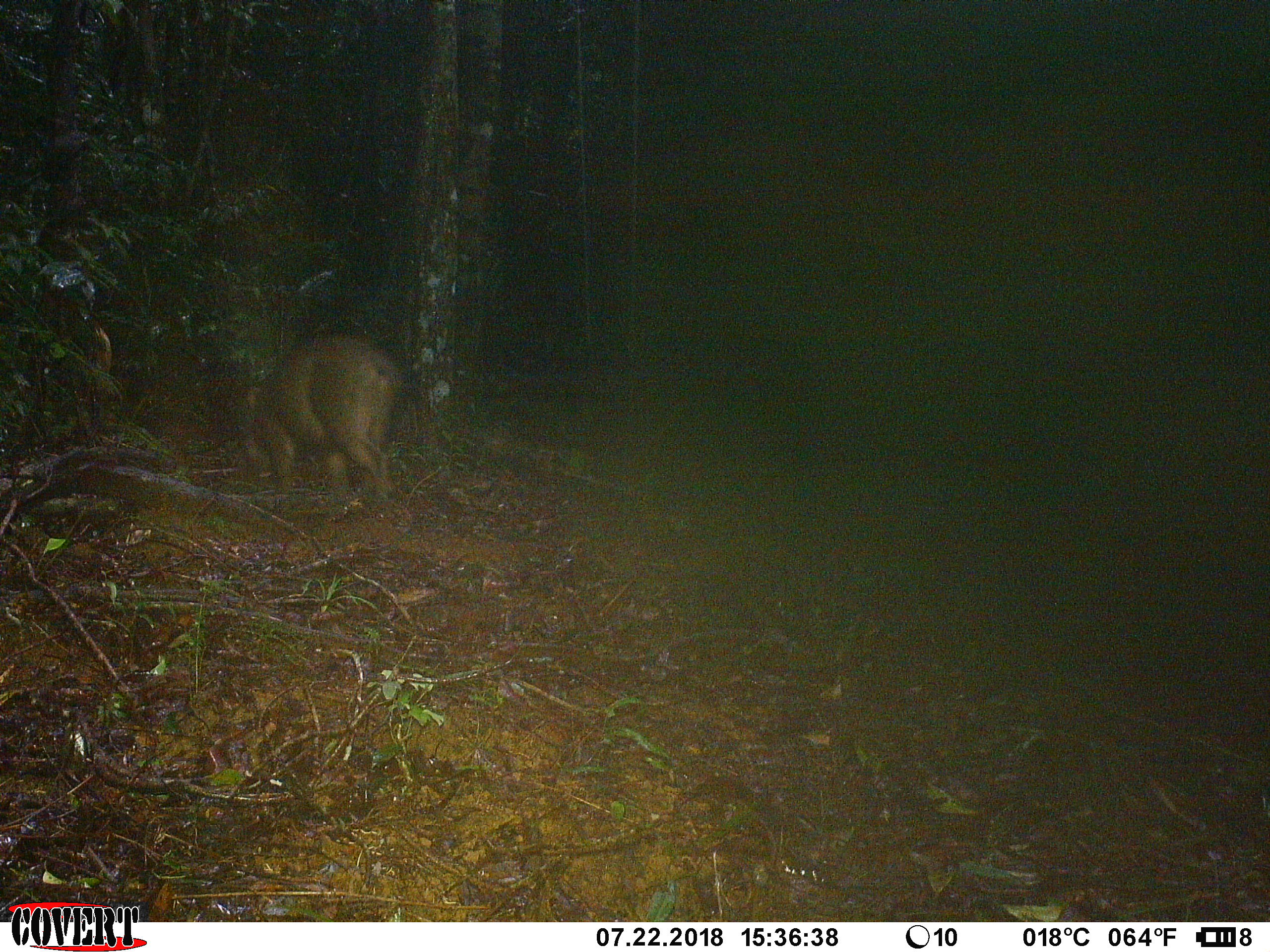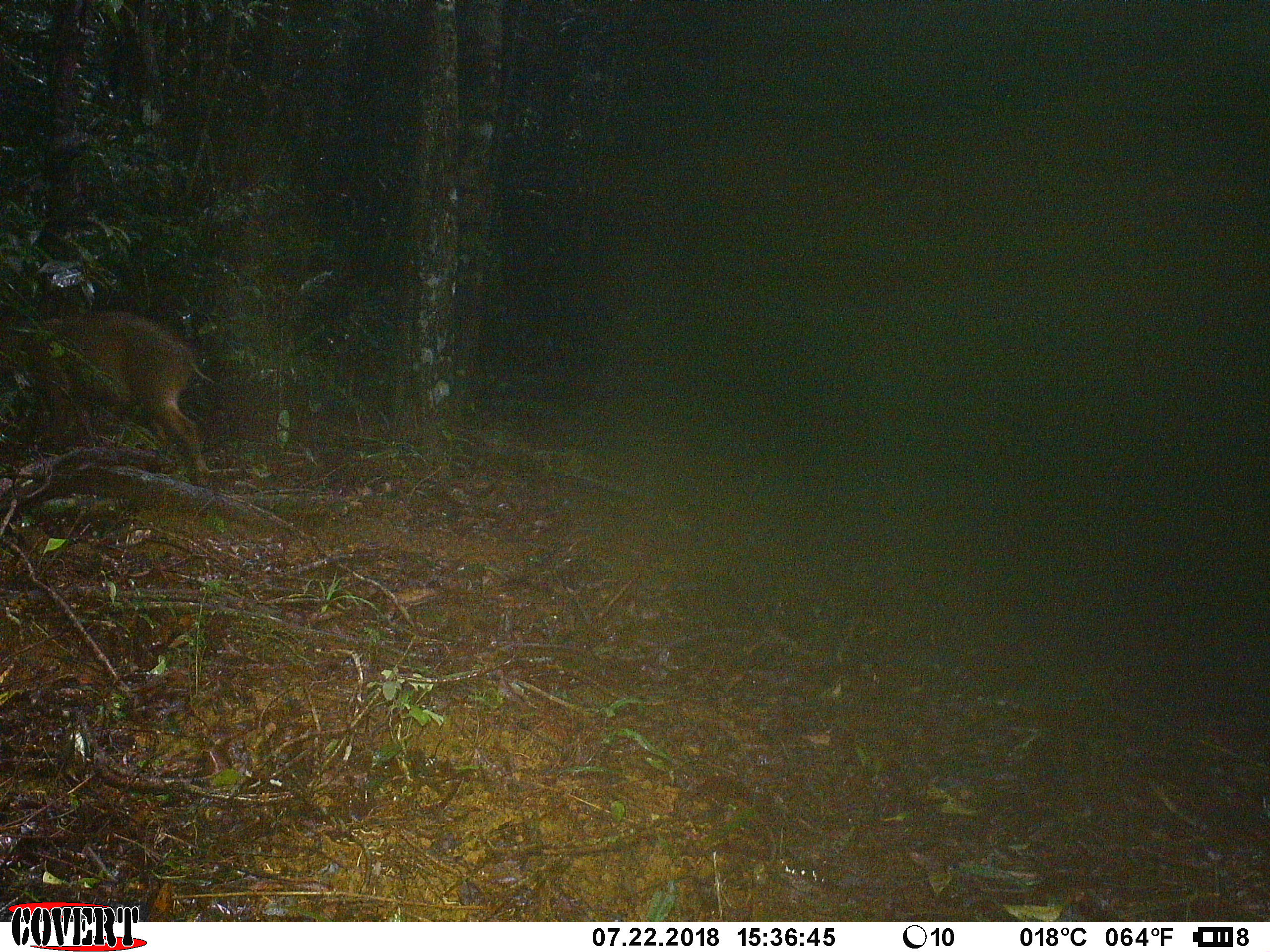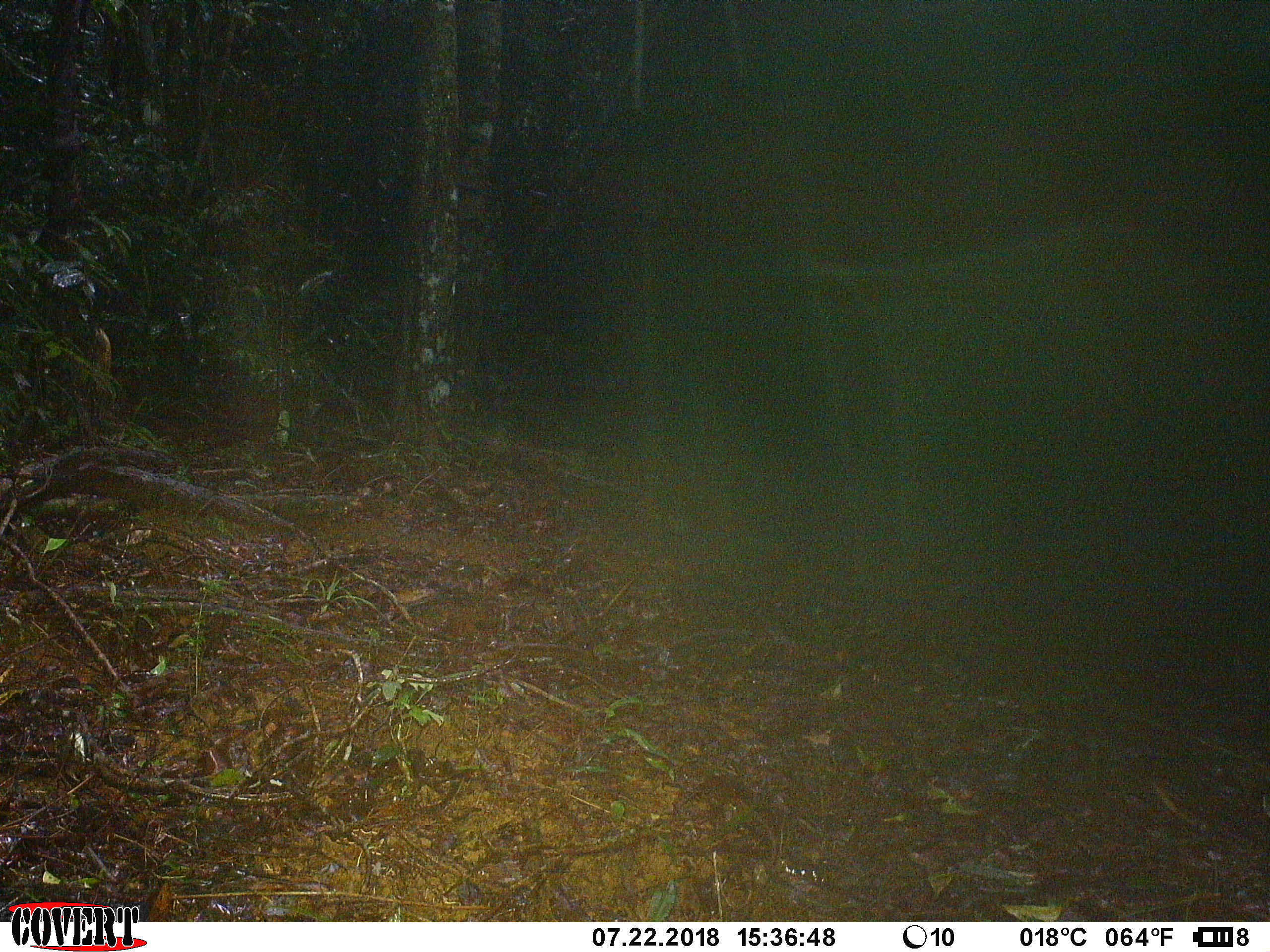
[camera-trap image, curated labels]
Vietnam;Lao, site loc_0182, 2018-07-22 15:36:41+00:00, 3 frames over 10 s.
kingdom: Animalia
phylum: Chordata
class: Mammalia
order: Artiodactyla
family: Suidae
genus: Sus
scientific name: Sus scrofa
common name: eurasian wild pig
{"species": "eurasian wild pig (Sus scrofa)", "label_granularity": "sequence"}